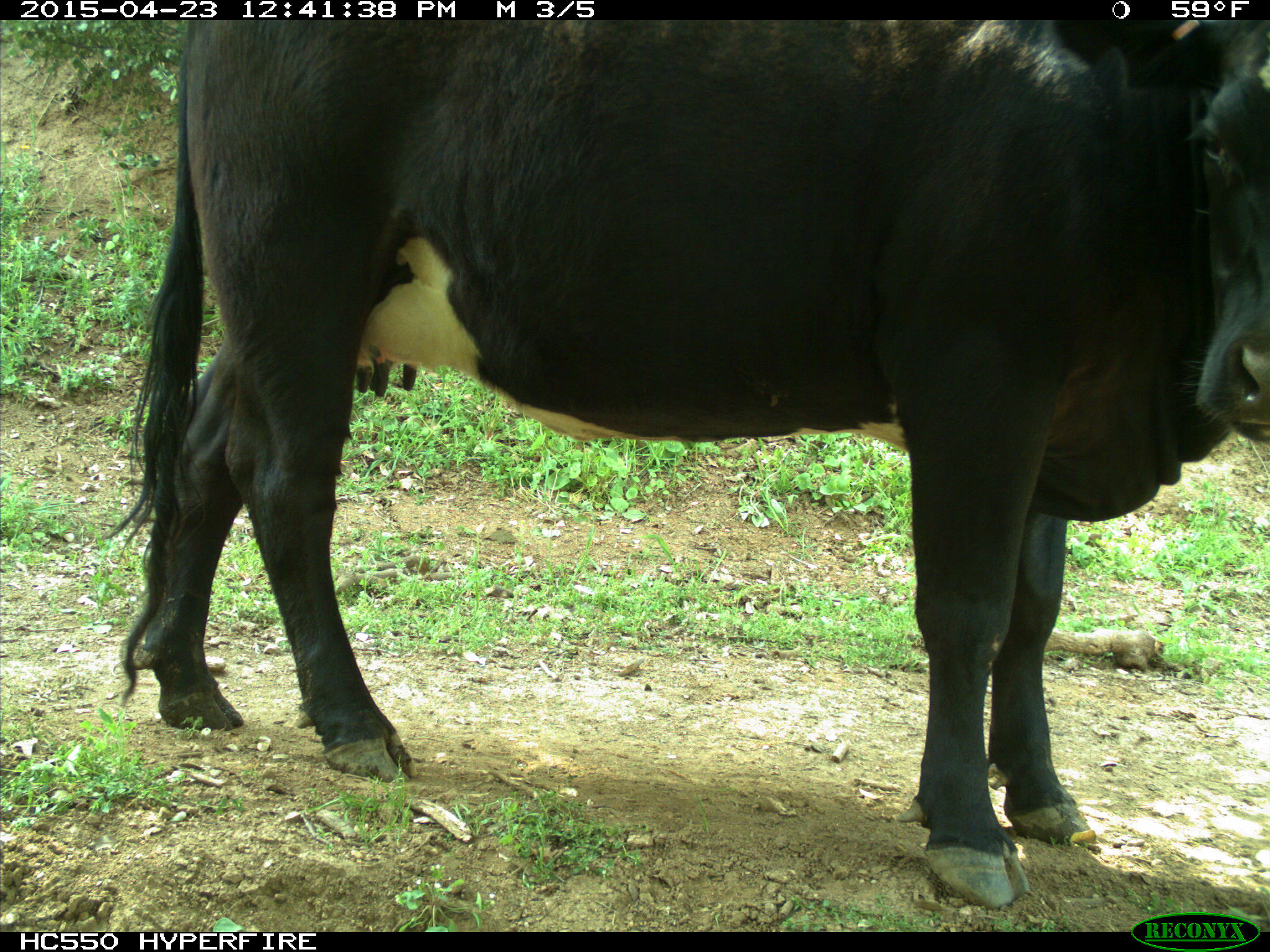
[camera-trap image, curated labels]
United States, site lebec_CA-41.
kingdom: Animalia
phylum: Chordata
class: Mammalia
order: Artiodactyla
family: Bovidae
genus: Bos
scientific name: Bos taurus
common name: domestic cow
Bos taurus (domestic cow).